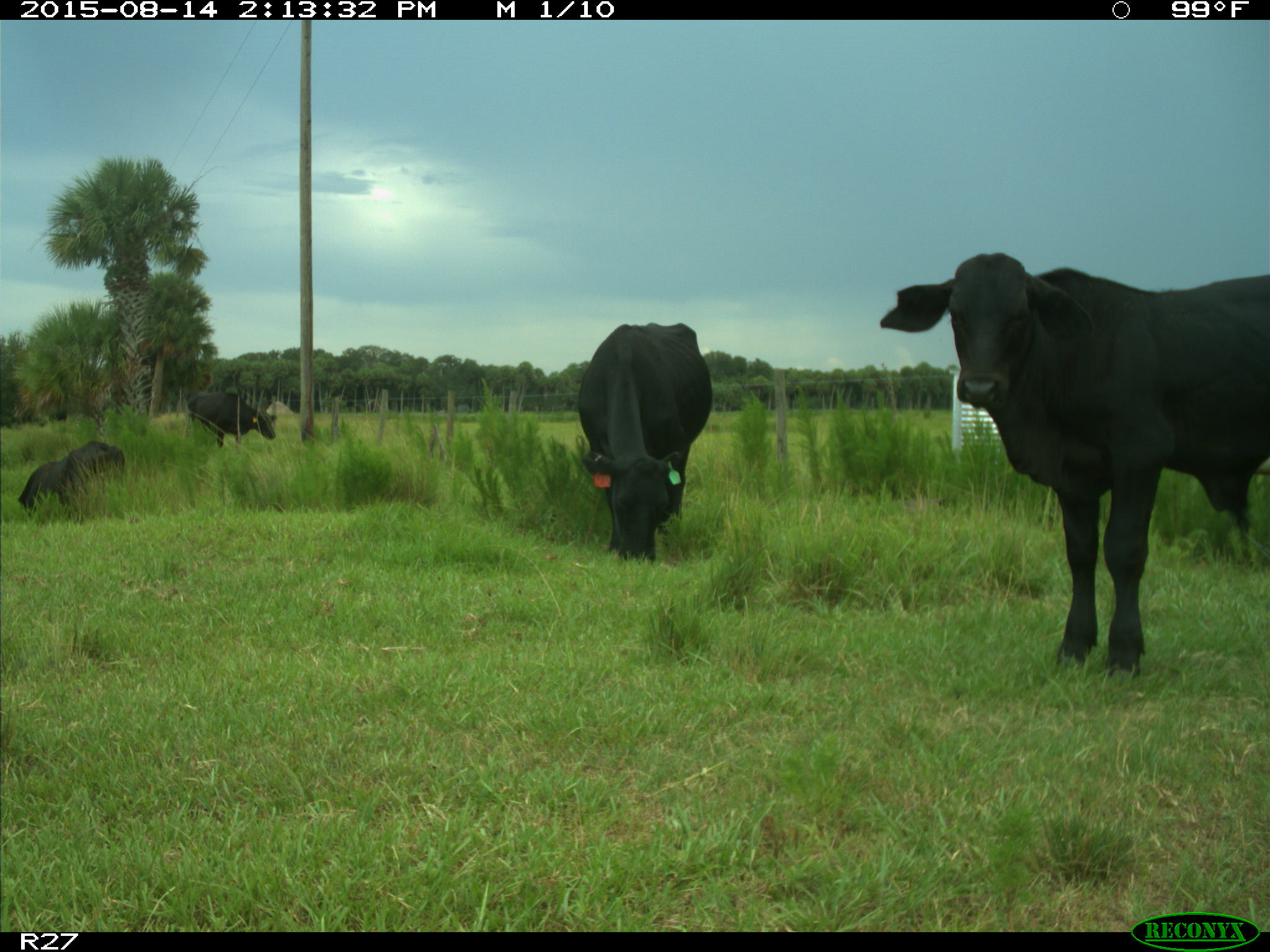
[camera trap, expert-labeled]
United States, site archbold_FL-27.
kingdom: Animalia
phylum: Chordata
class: Mammalia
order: Artiodactyla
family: Bovidae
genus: Bos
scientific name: Bos taurus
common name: domestic cow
Bos taurus (domestic cow).